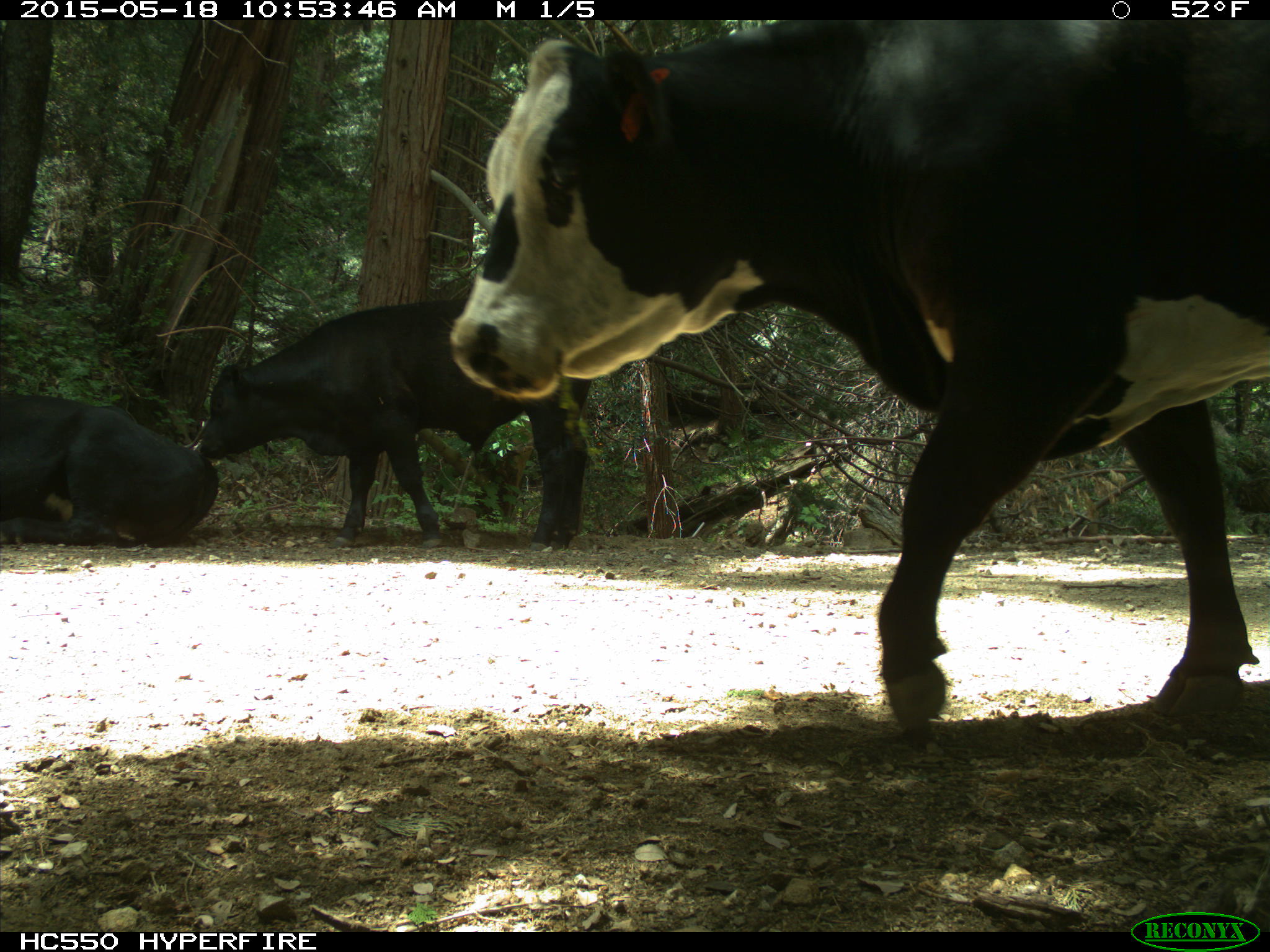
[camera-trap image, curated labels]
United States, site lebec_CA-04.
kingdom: Animalia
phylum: Chordata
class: Mammalia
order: Artiodactyla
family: Bovidae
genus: Bos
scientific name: Bos taurus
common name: domestic cow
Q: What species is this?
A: Bos taurus (domestic cow).